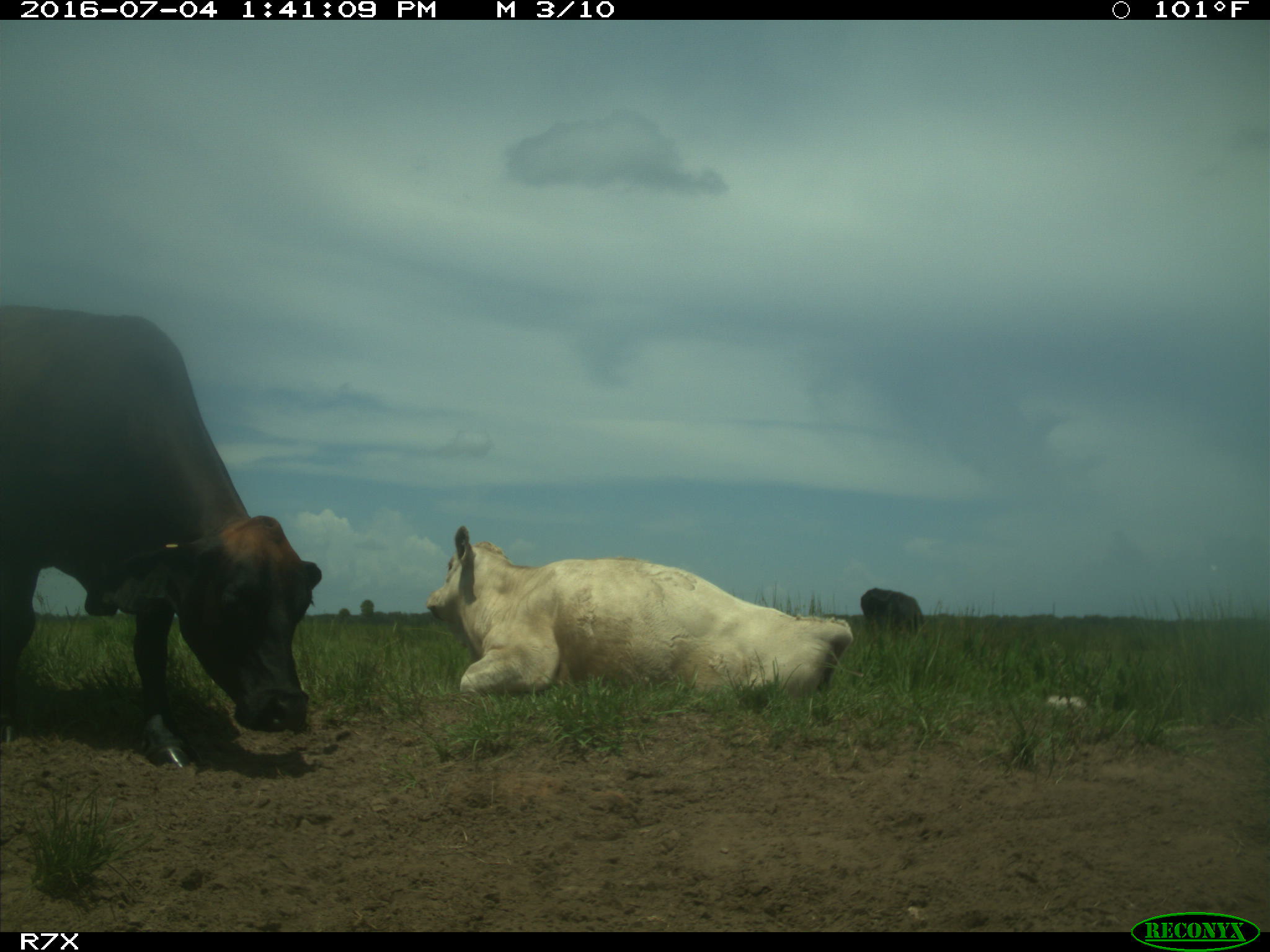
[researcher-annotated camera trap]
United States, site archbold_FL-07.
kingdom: Animalia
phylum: Chordata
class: Mammalia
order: Artiodactyla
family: Bovidae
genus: Bos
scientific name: Bos taurus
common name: domestic cow